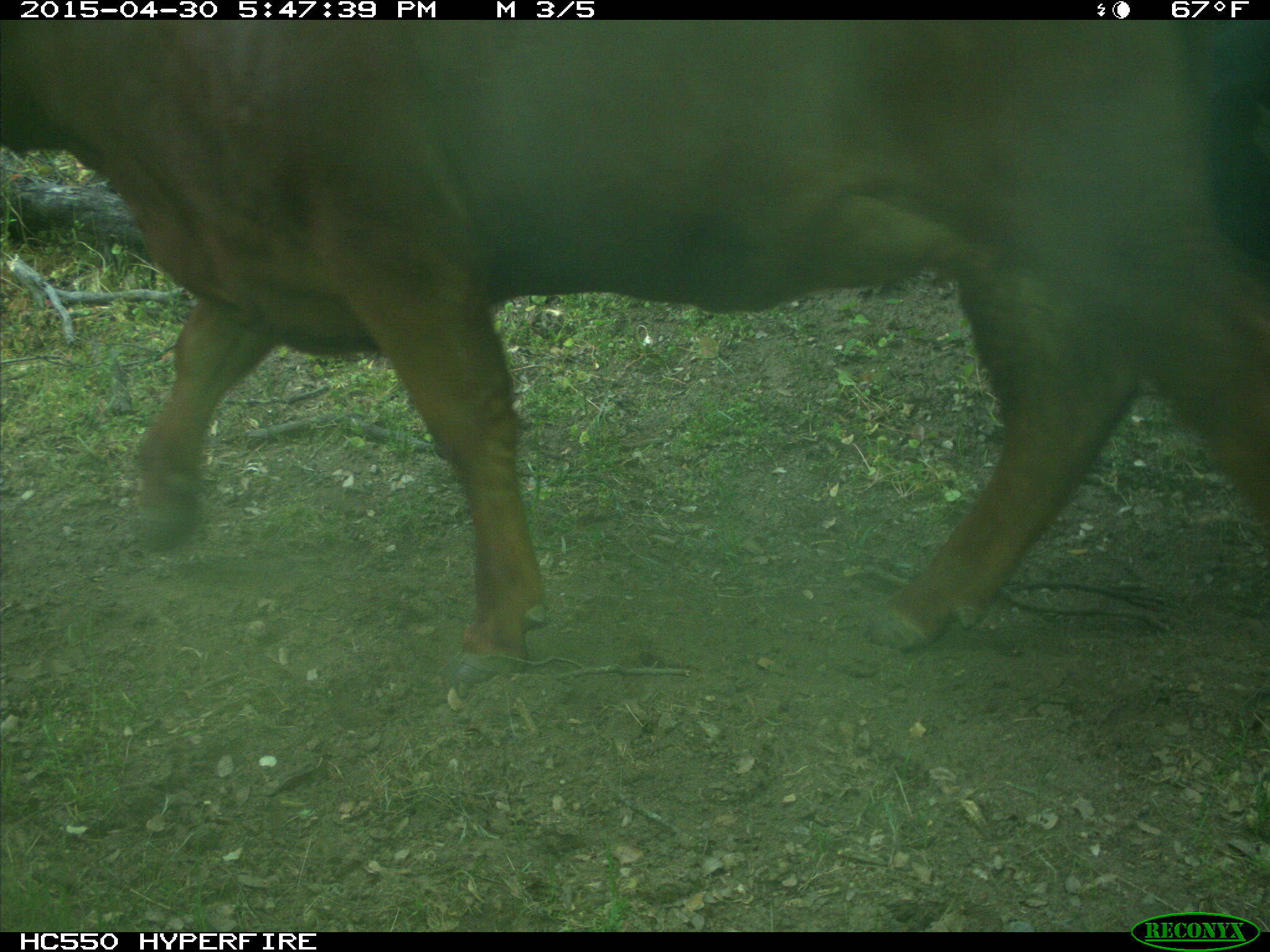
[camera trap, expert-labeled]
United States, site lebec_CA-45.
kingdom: Animalia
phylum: Chordata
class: Mammalia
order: Artiodactyla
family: Bovidae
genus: Bos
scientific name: Bos taurus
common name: domestic cow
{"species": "Bos taurus (domestic cow)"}